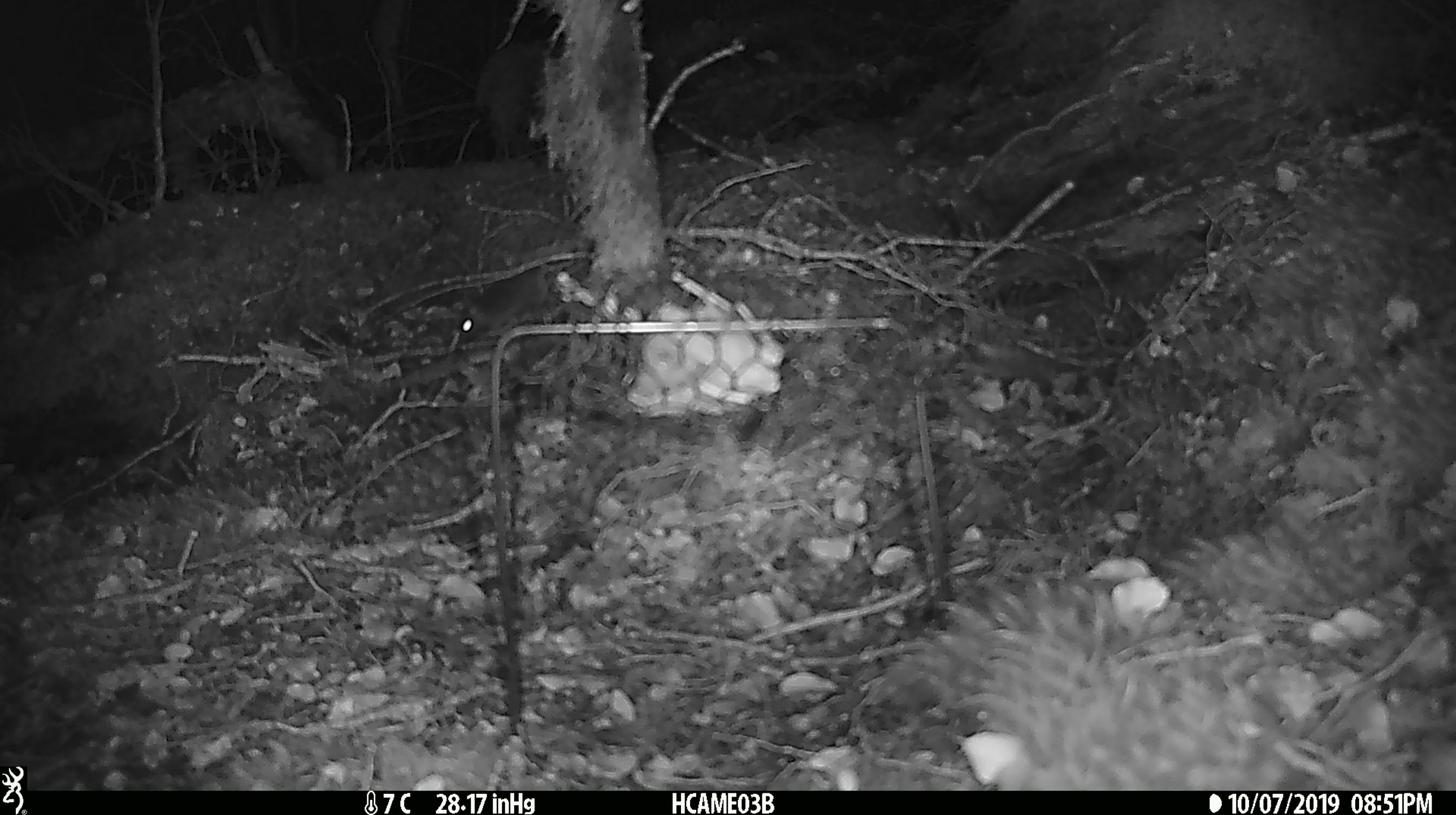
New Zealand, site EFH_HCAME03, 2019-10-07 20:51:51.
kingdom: Animalia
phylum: Chordata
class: Mammalia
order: Rodentia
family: Muridae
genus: Mus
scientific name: Mus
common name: mouse